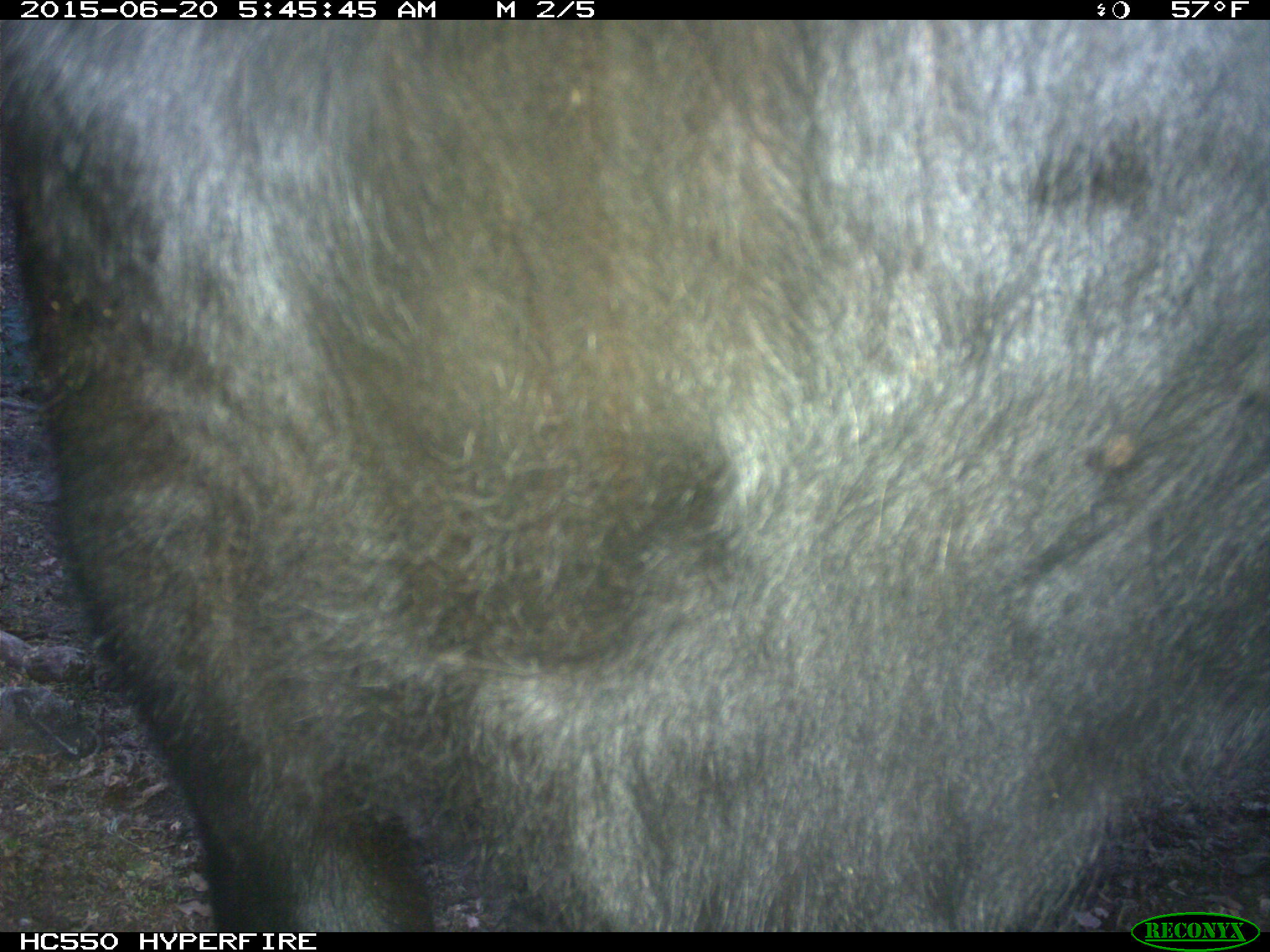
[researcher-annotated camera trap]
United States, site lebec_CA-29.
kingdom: Animalia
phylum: Chordata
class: Mammalia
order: Artiodactyla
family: Bovidae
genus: Bos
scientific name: Bos taurus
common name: domestic cow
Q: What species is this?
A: Bos taurus (domestic cow).